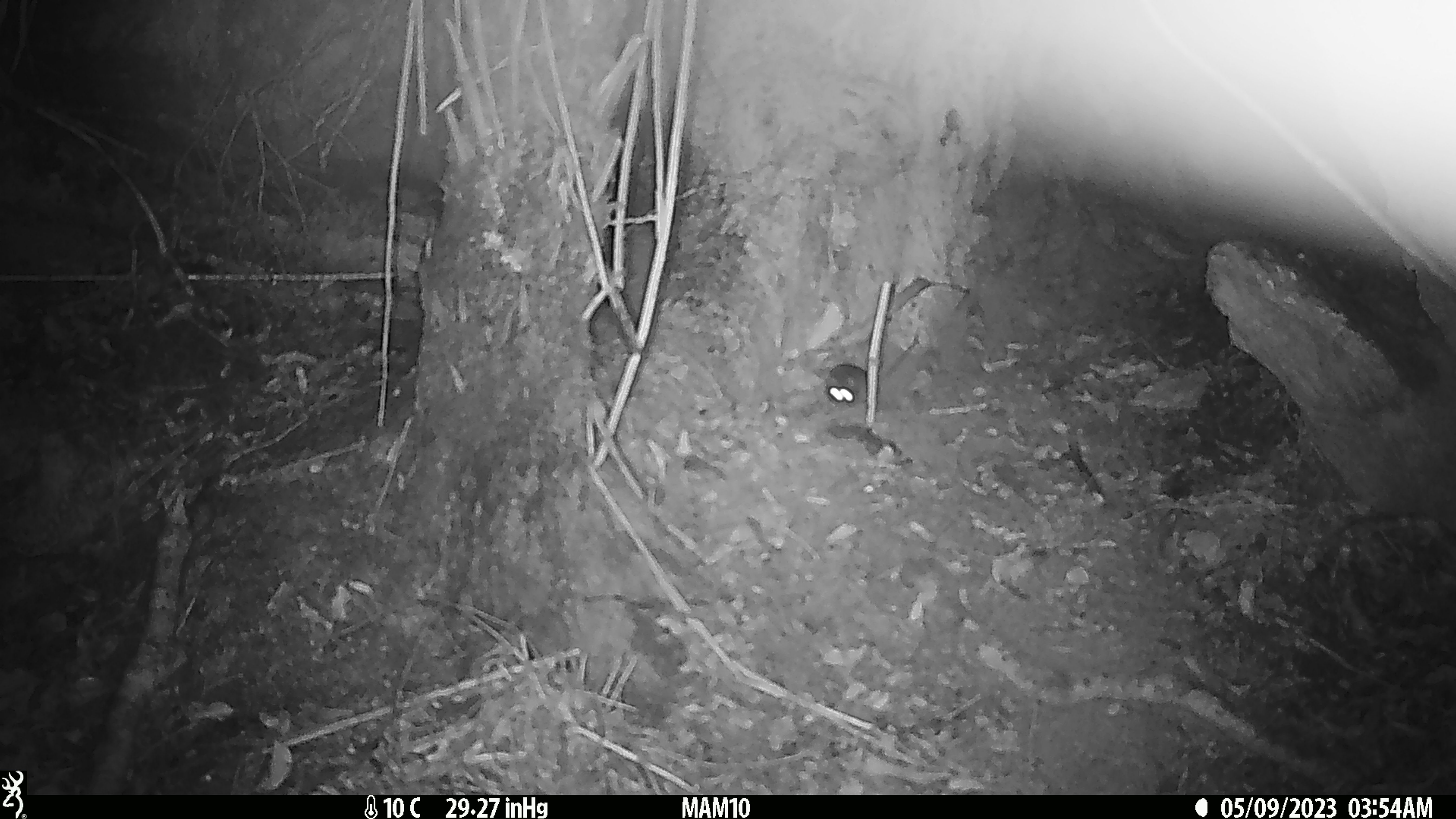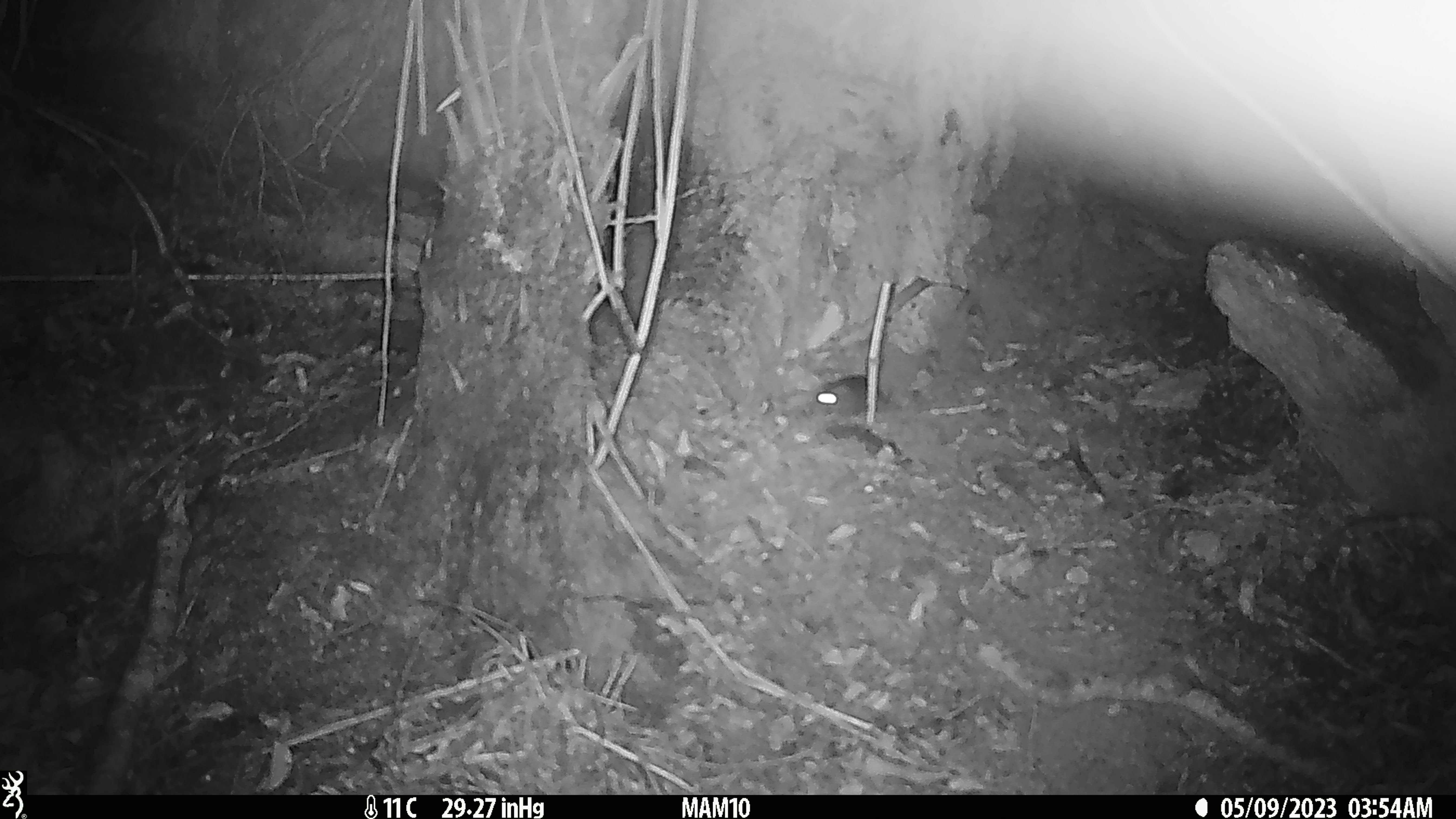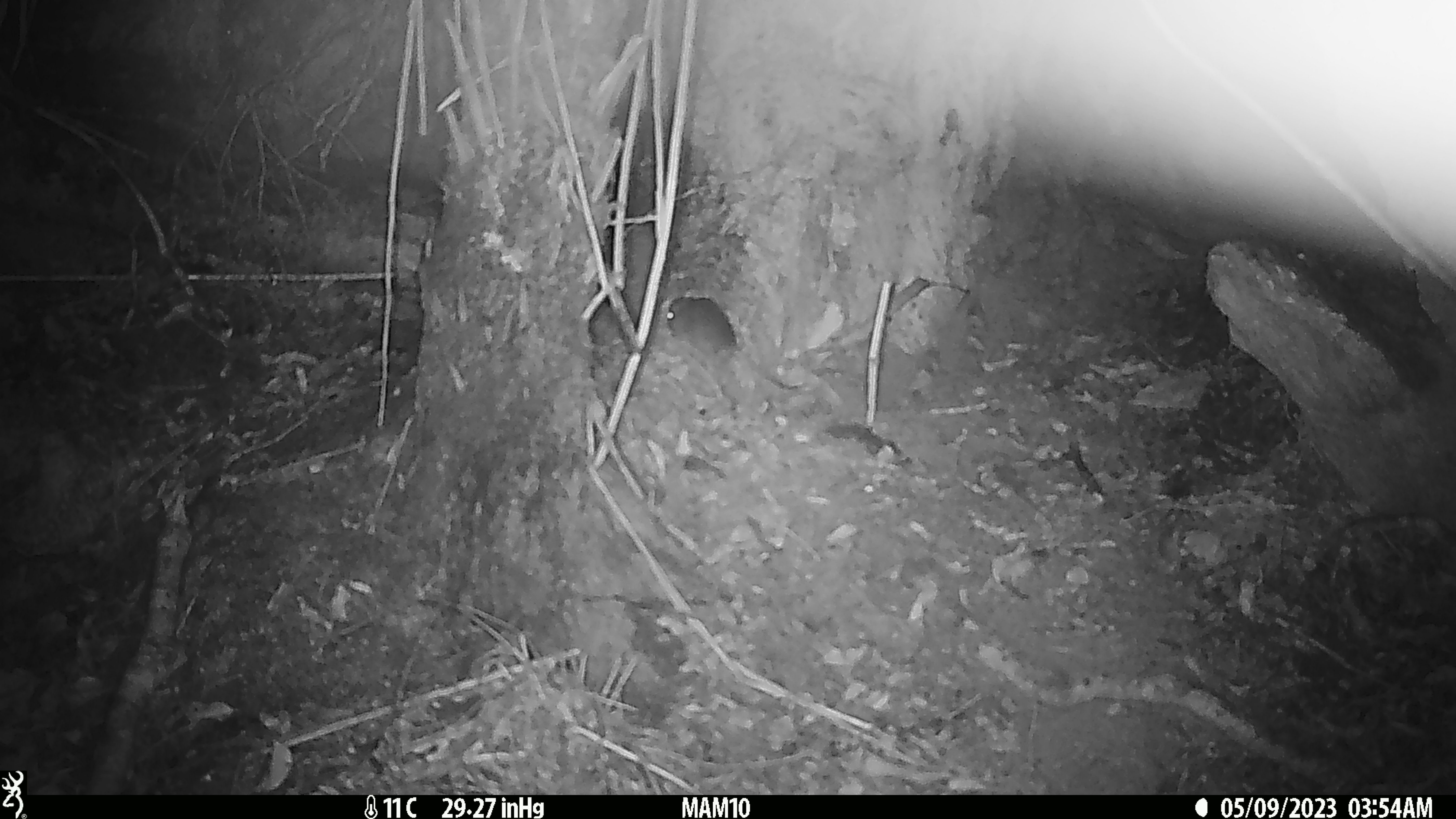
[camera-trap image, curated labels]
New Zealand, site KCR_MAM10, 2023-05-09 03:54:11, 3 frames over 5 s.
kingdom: Animalia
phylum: Chordata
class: Mammalia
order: Rodentia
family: Muridae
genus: Rattus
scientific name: Rattus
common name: rat